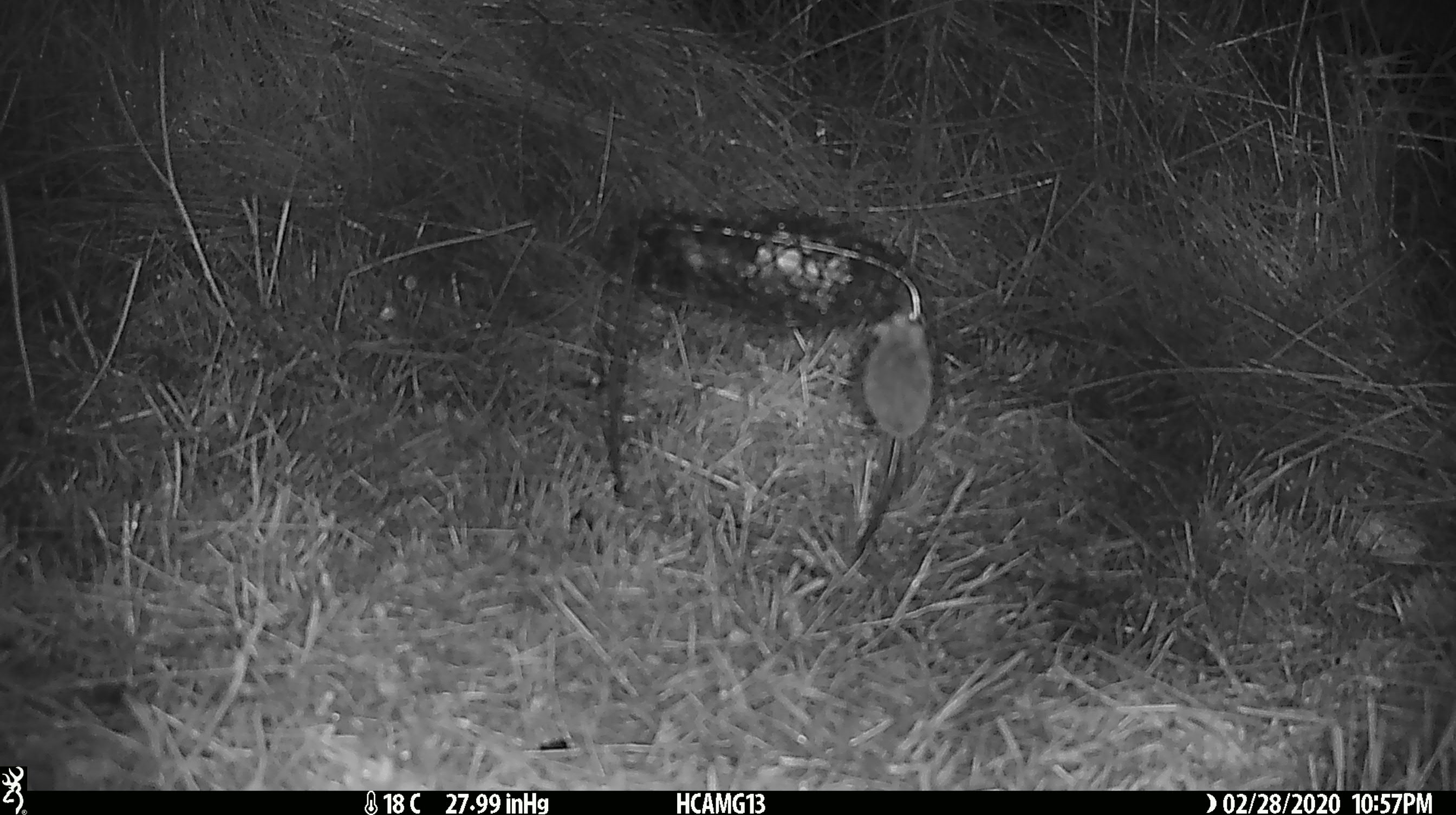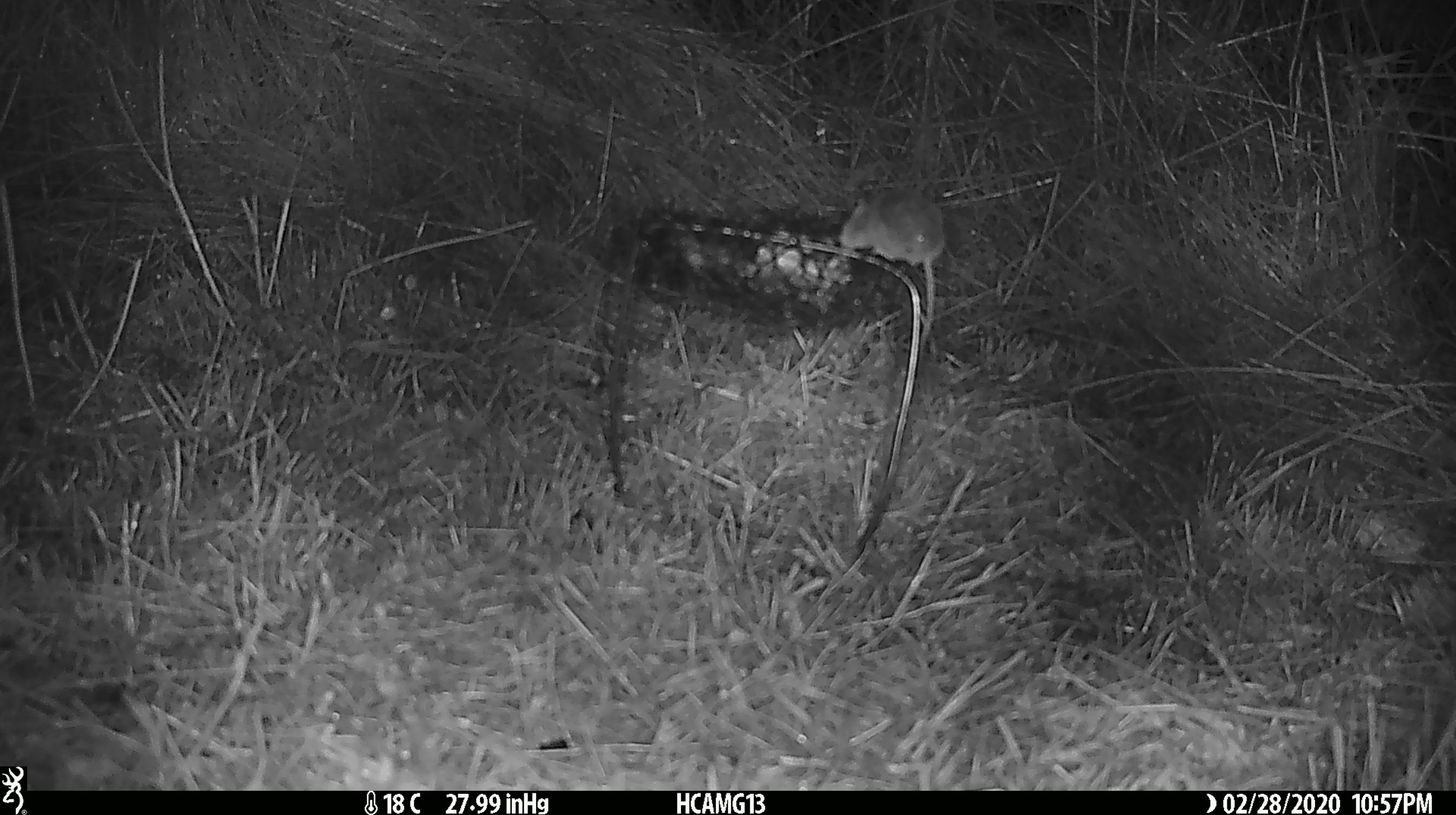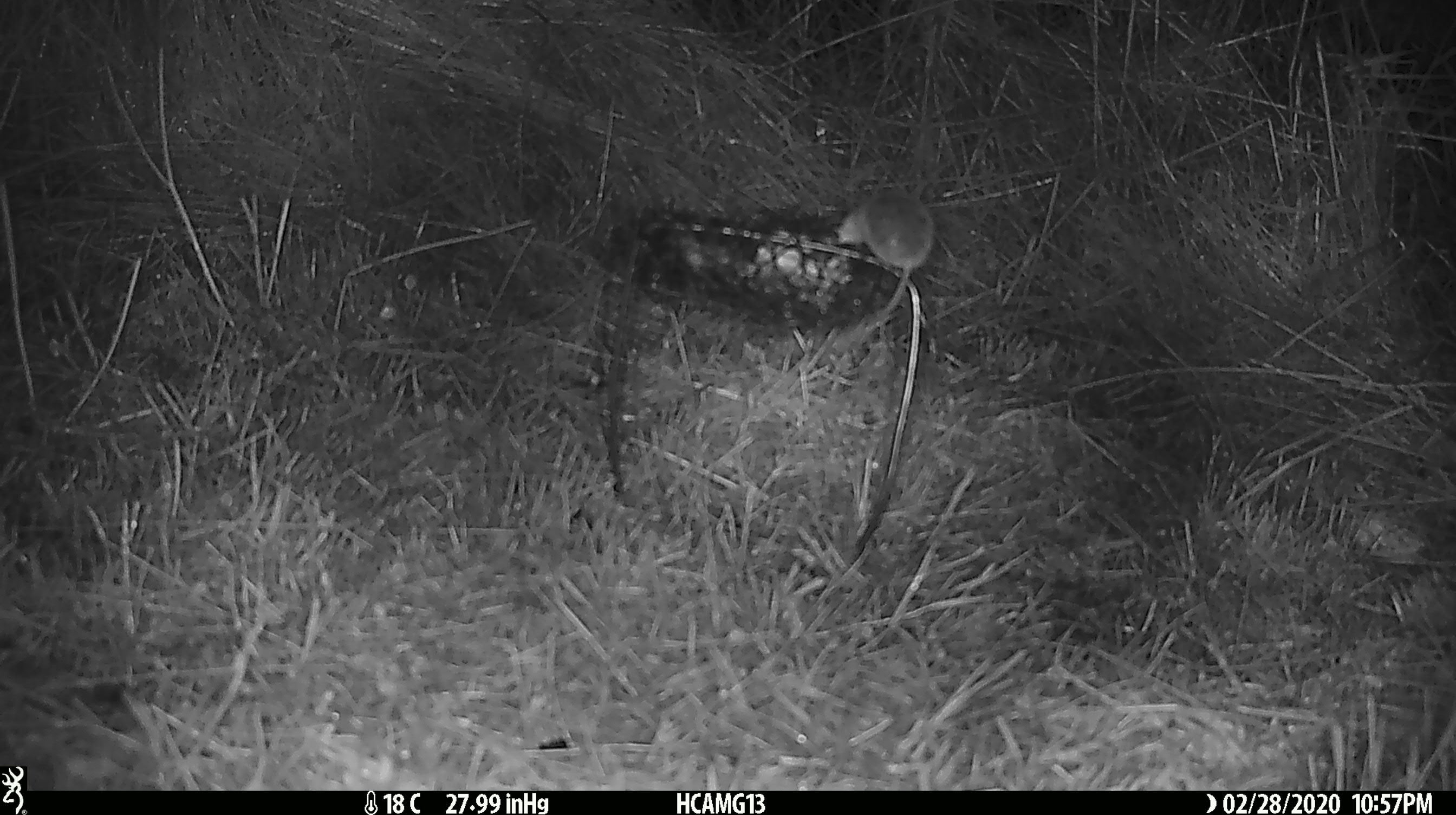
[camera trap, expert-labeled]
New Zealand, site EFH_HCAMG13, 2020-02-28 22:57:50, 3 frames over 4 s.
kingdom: Animalia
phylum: Chordata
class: Mammalia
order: Rodentia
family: Muridae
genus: Mus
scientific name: Mus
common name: mouse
Mouse (Mus).